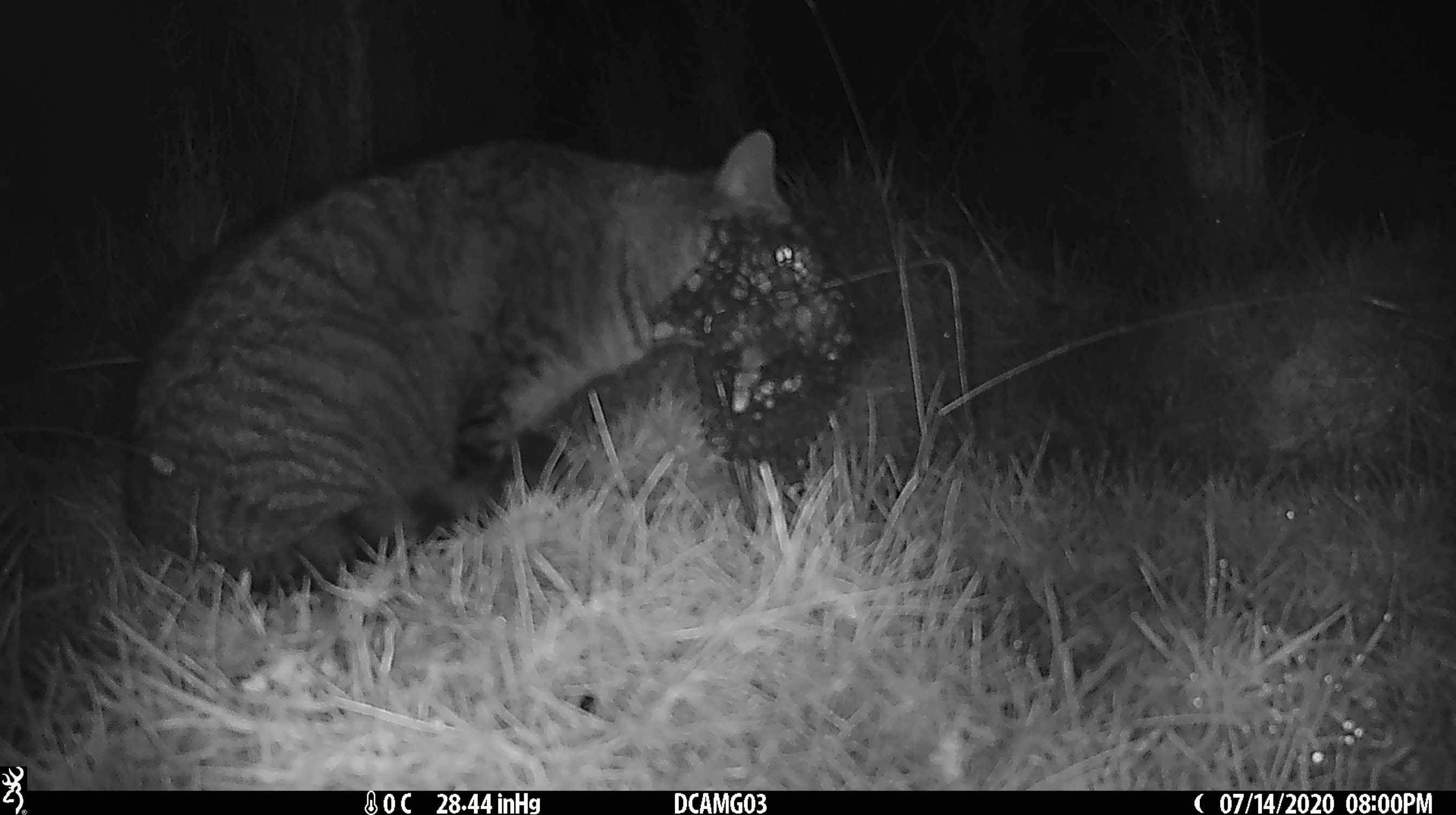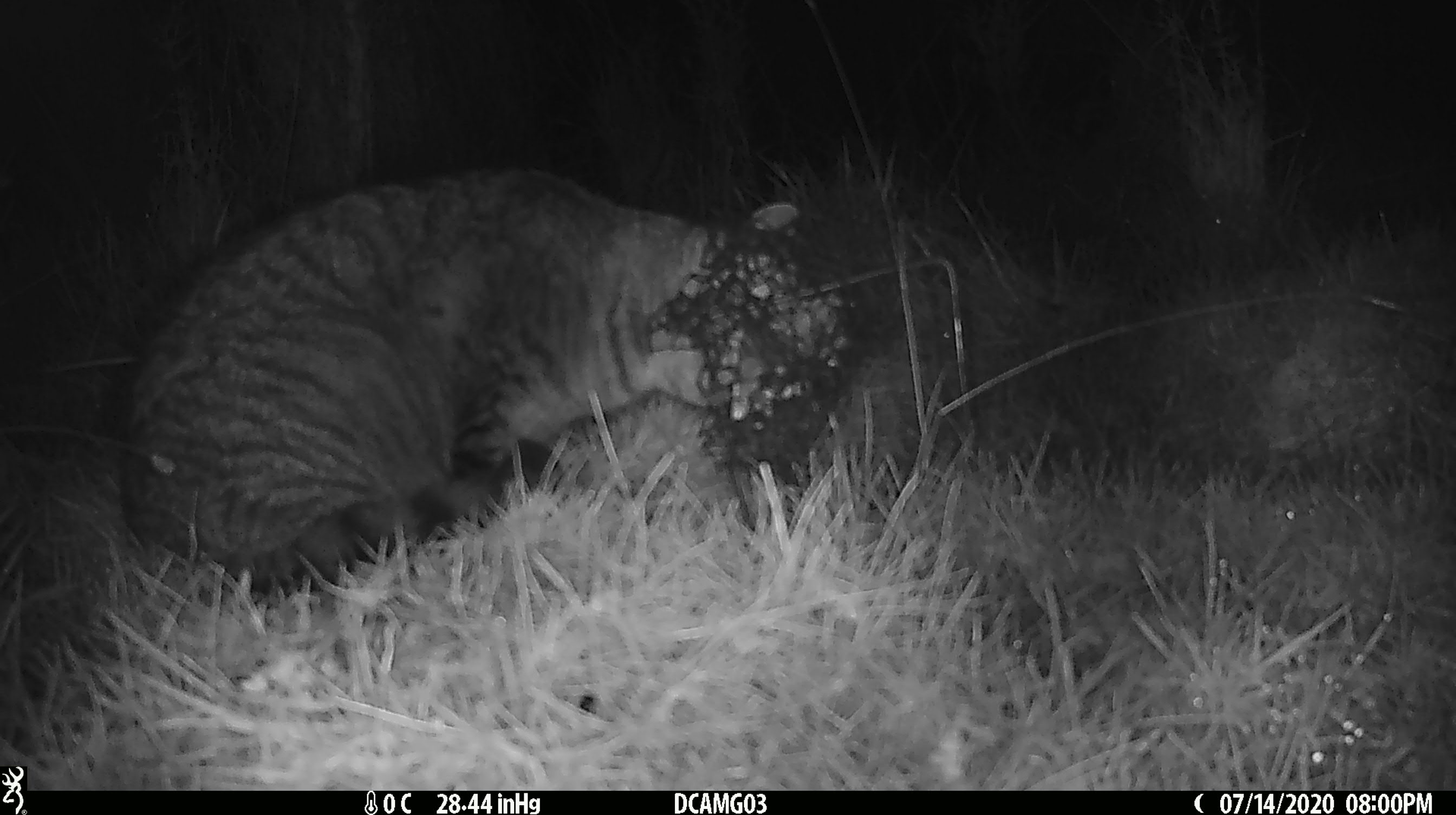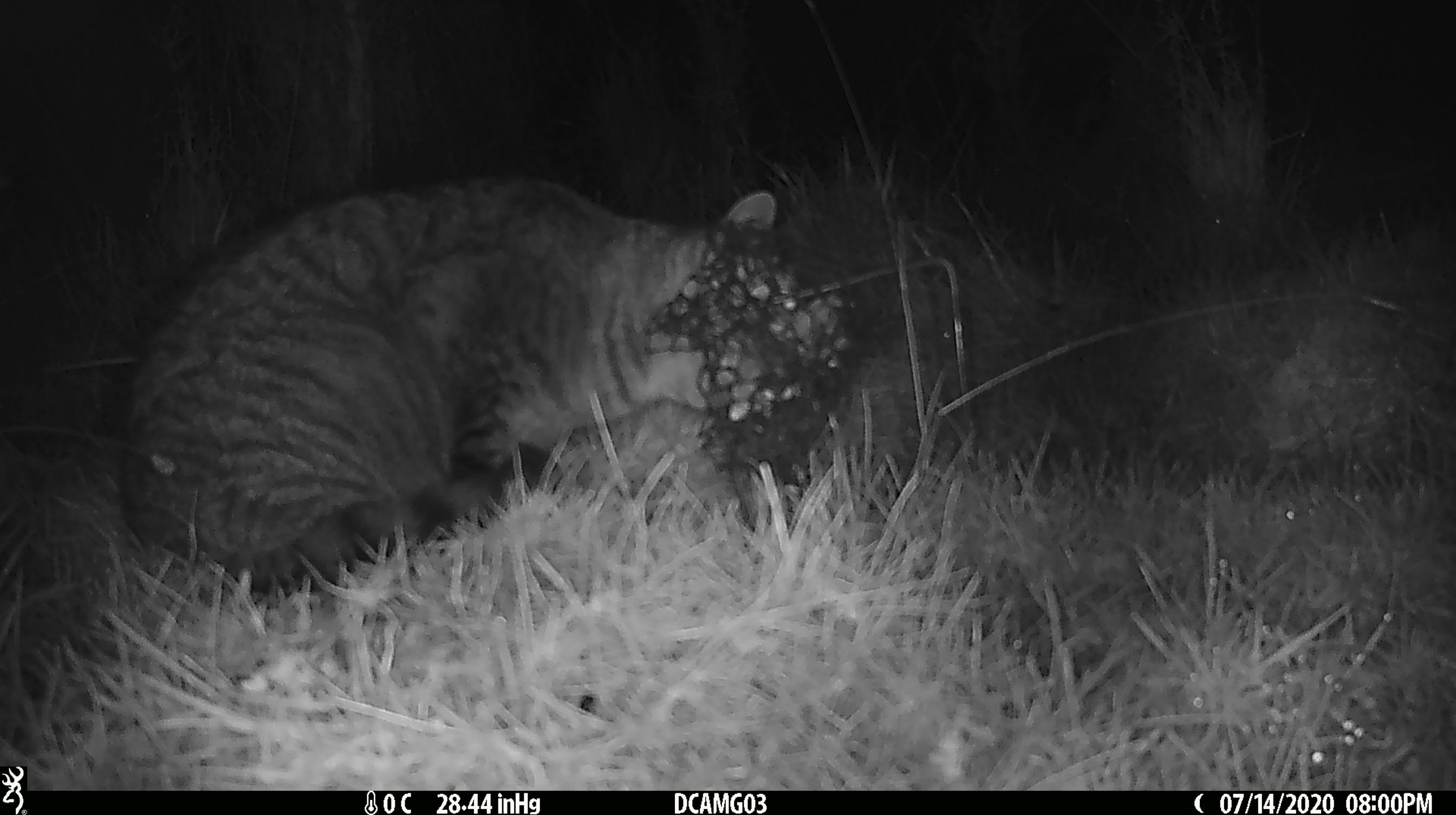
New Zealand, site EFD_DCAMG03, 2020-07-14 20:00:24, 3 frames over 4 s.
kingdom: Animalia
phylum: Chordata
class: Mammalia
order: Carnivora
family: Felidae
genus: Felis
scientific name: Felis catus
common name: domestic cat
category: cat